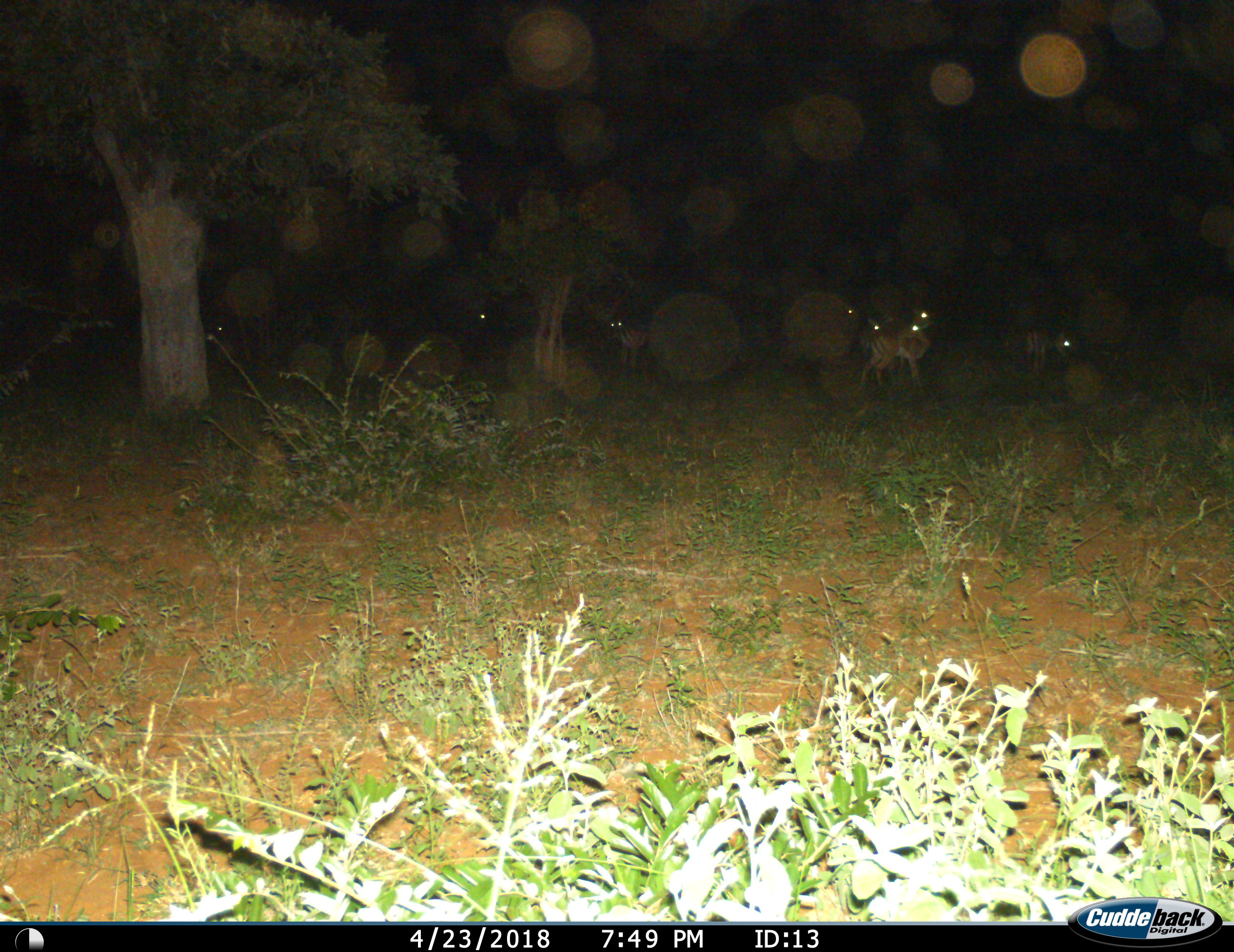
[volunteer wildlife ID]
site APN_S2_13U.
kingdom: Animalia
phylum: Chordata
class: Mammalia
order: Artiodactyla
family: Bovidae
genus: Aepyceros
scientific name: Aepyceros melampus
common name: impala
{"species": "impala (Aepyceros melampus)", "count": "8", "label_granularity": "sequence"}